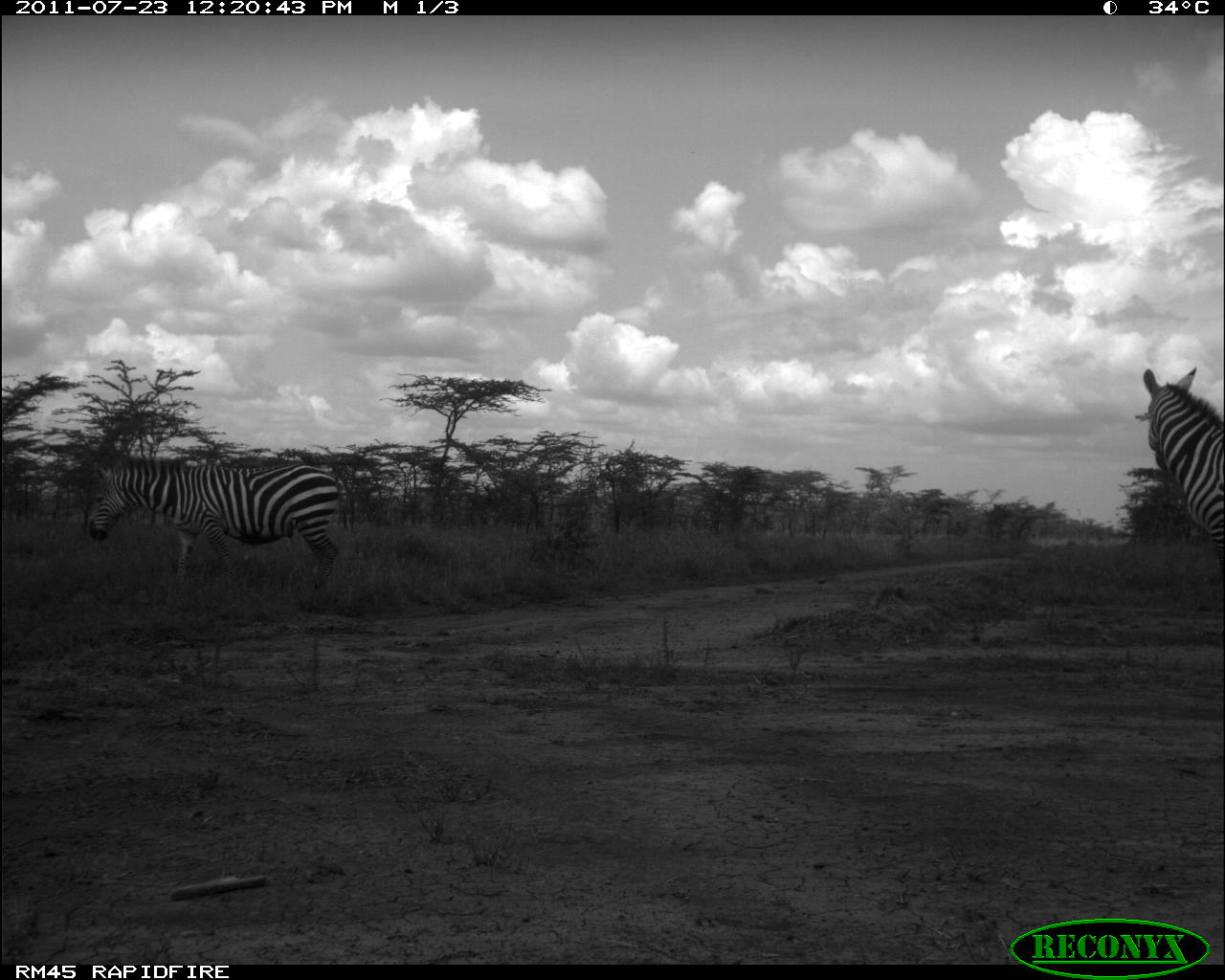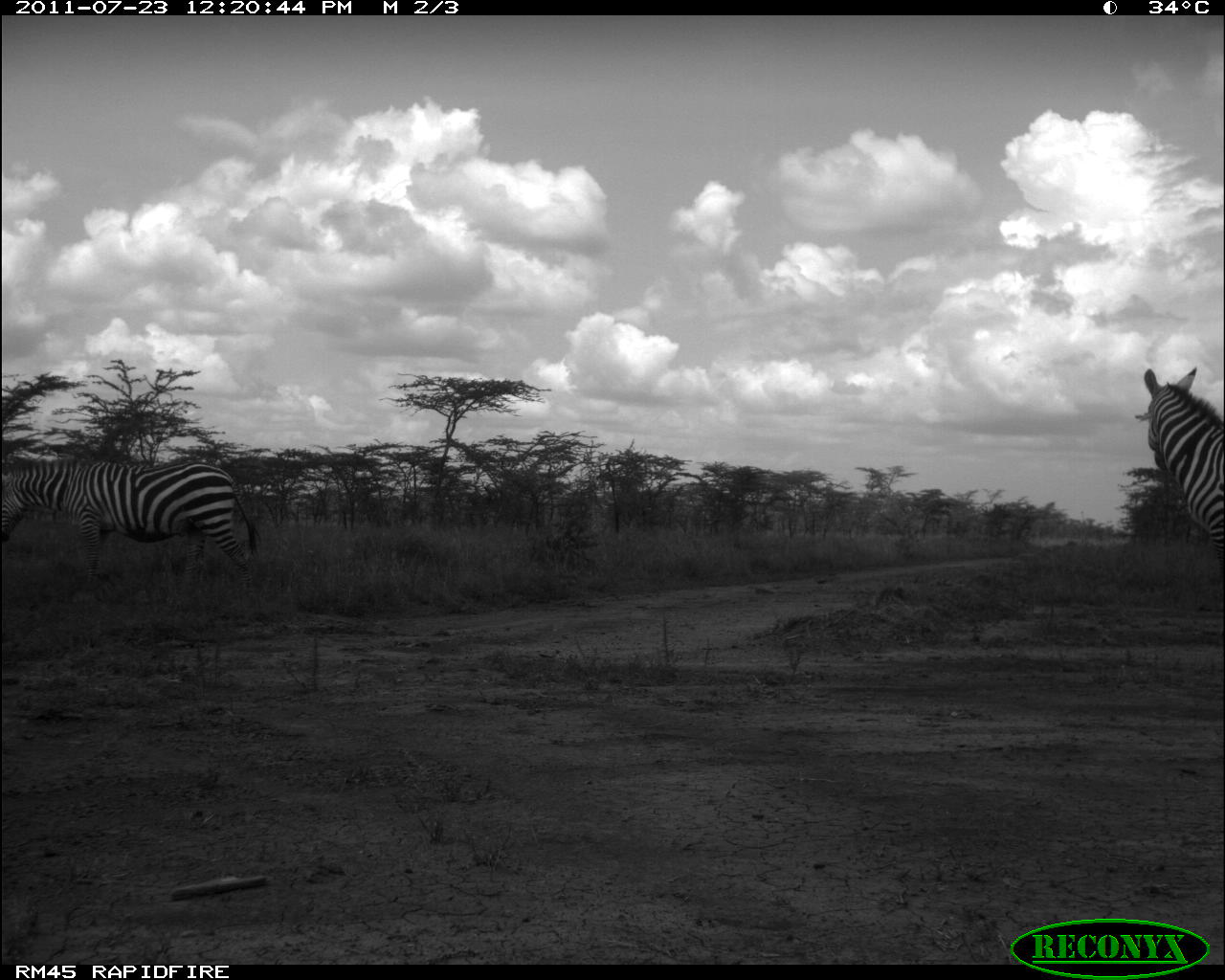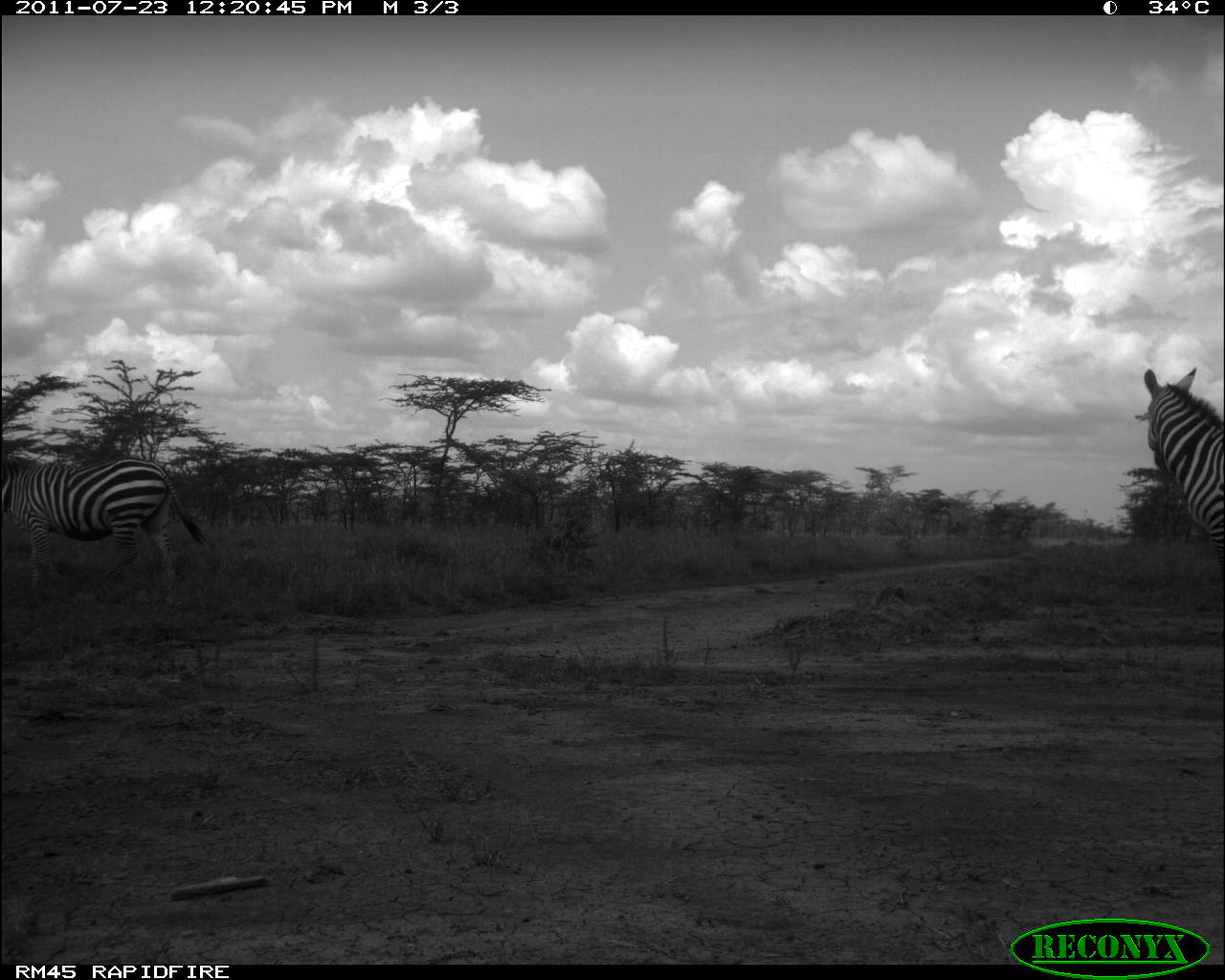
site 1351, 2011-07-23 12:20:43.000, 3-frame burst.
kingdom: Animalia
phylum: Chordata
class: Mammalia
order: Perissodactyla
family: Equidae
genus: Equus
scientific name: Equus quagga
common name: plains zebra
Equus quagga (plains zebra), count 2.